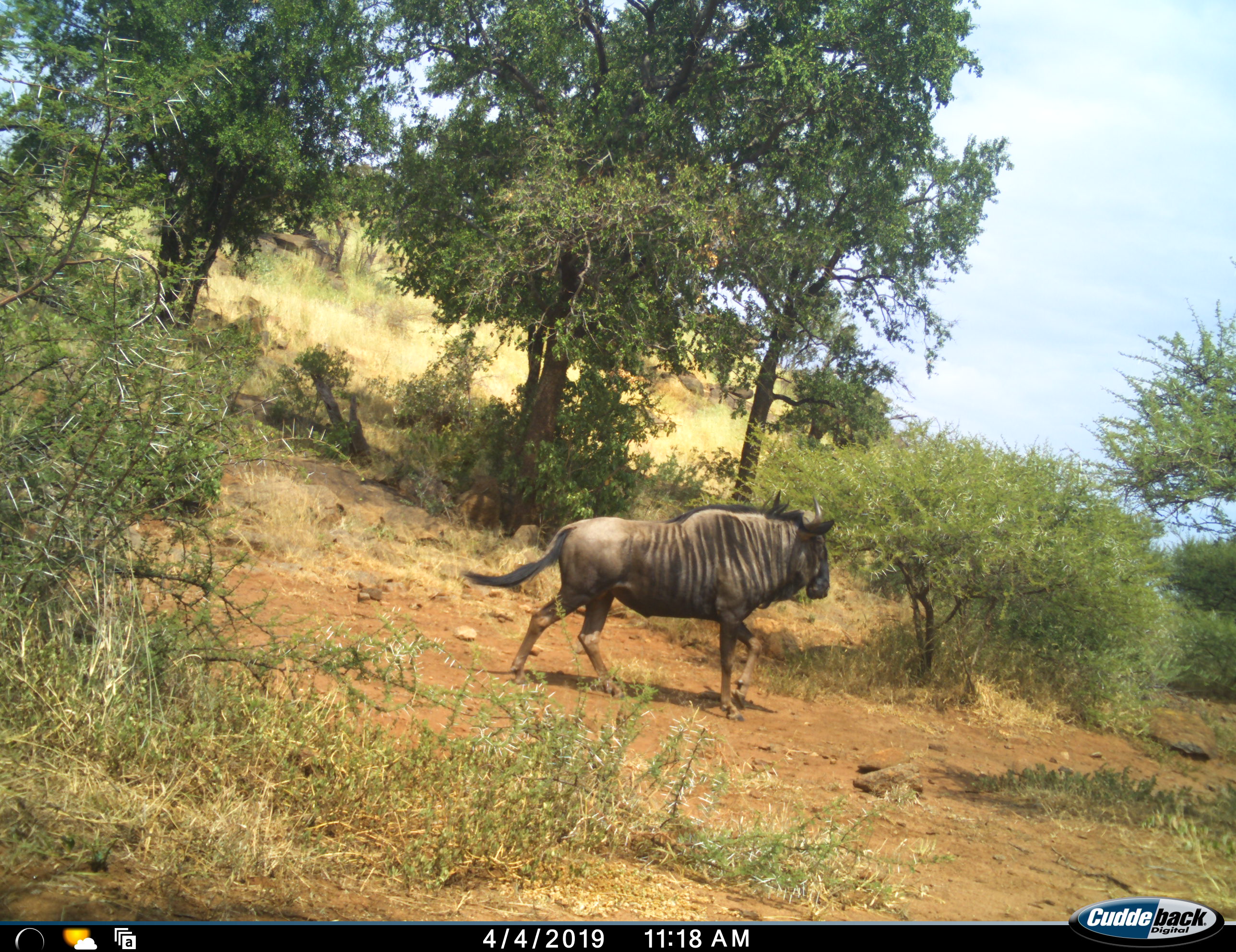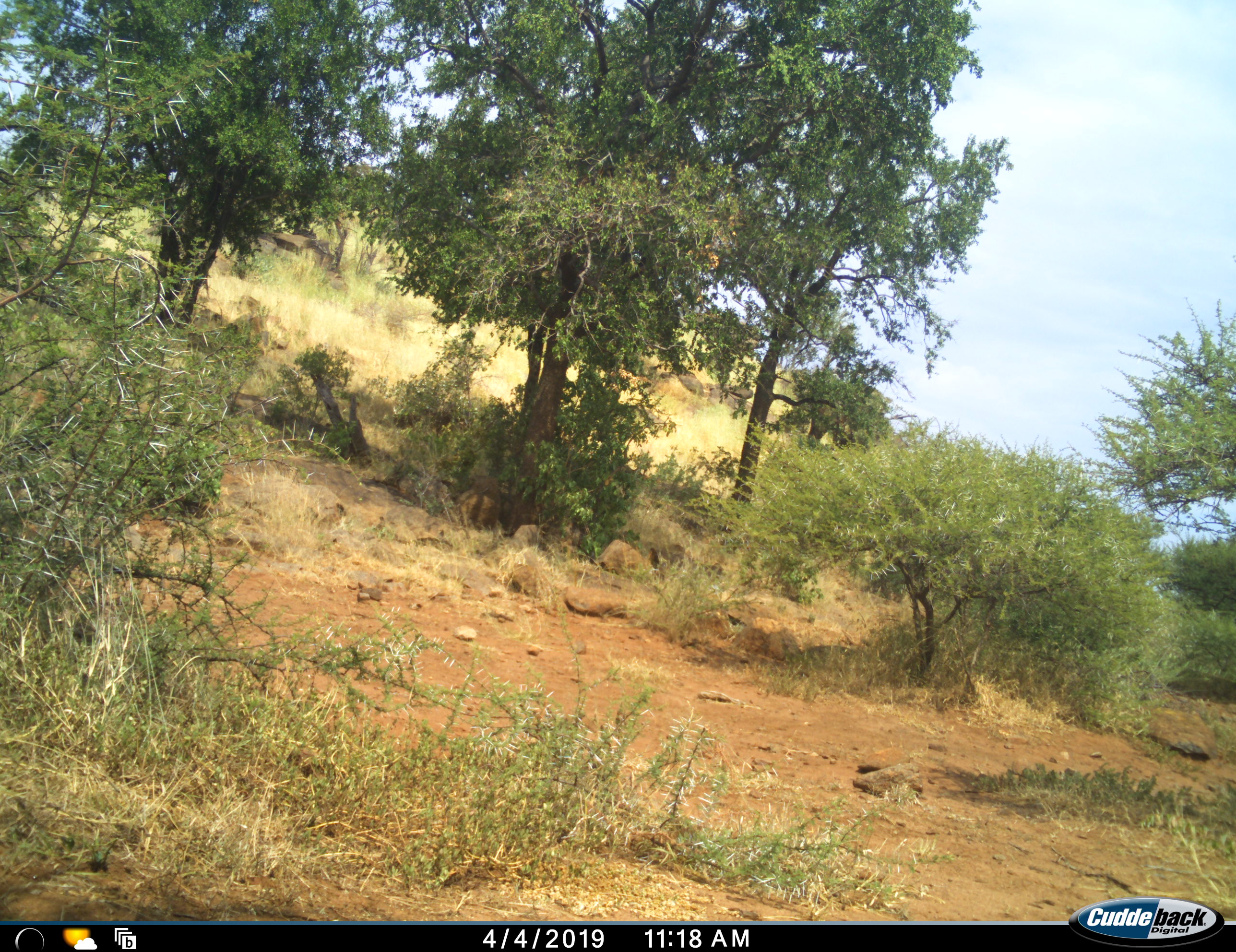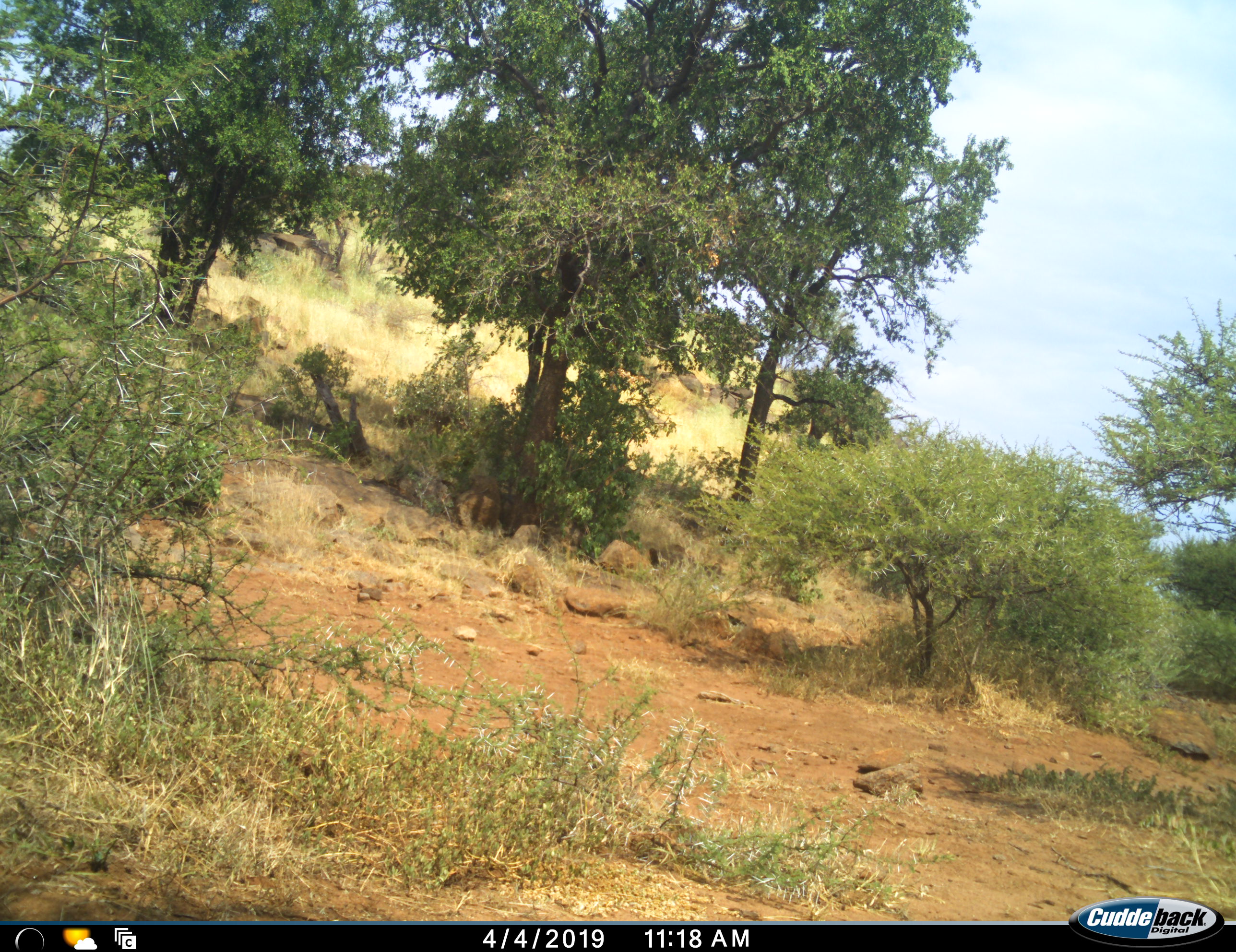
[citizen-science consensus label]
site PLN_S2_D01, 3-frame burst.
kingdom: Animalia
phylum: Chordata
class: Mammalia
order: Artiodactyla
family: Bovidae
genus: Connochaetes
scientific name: Connochaetes taurinus taurinus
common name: blue wildebeest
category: wildebeestblue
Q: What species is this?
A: Wildebeestblue (blue wildebeest) (Connochaetes taurinus taurinus).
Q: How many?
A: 1.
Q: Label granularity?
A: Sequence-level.